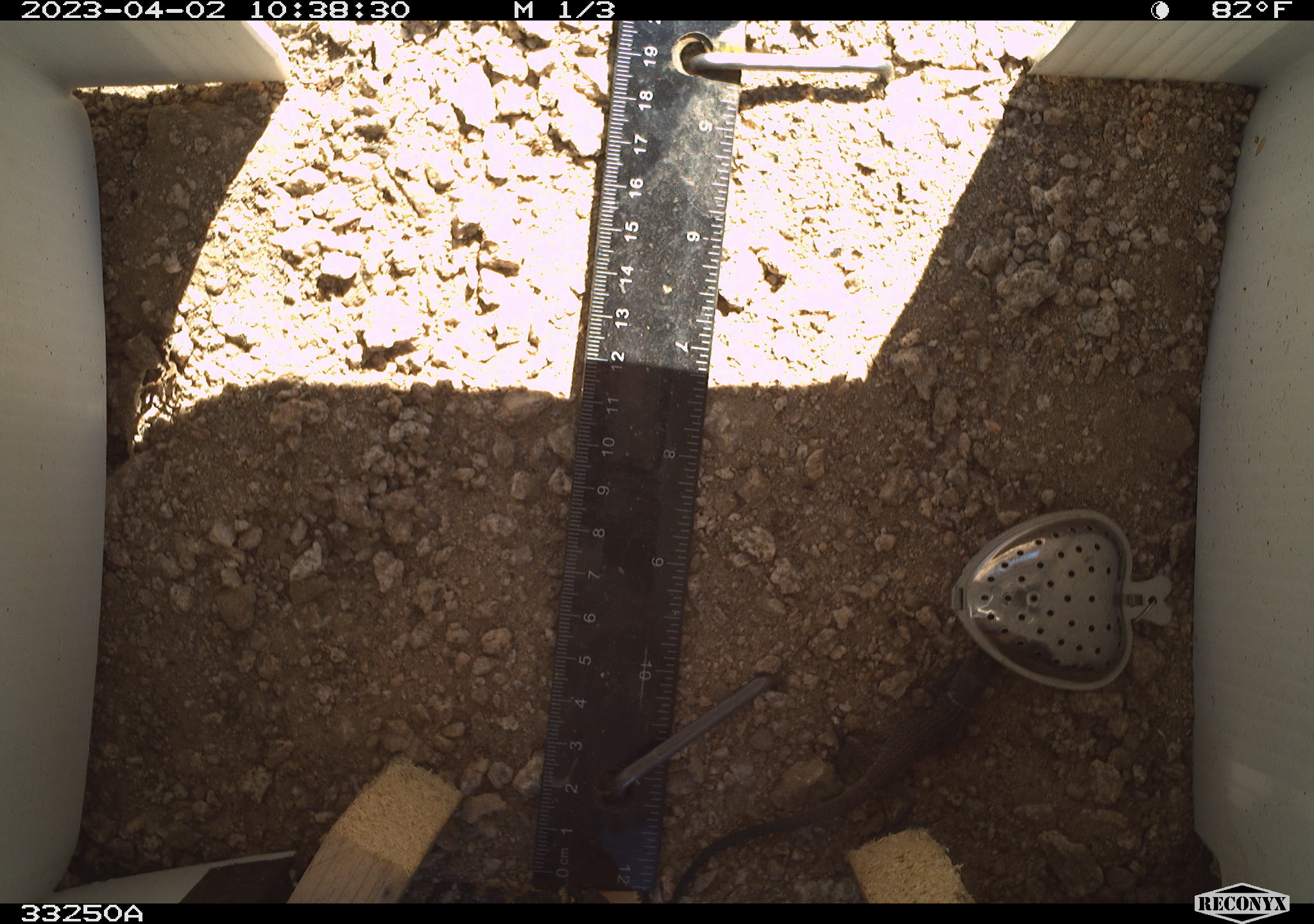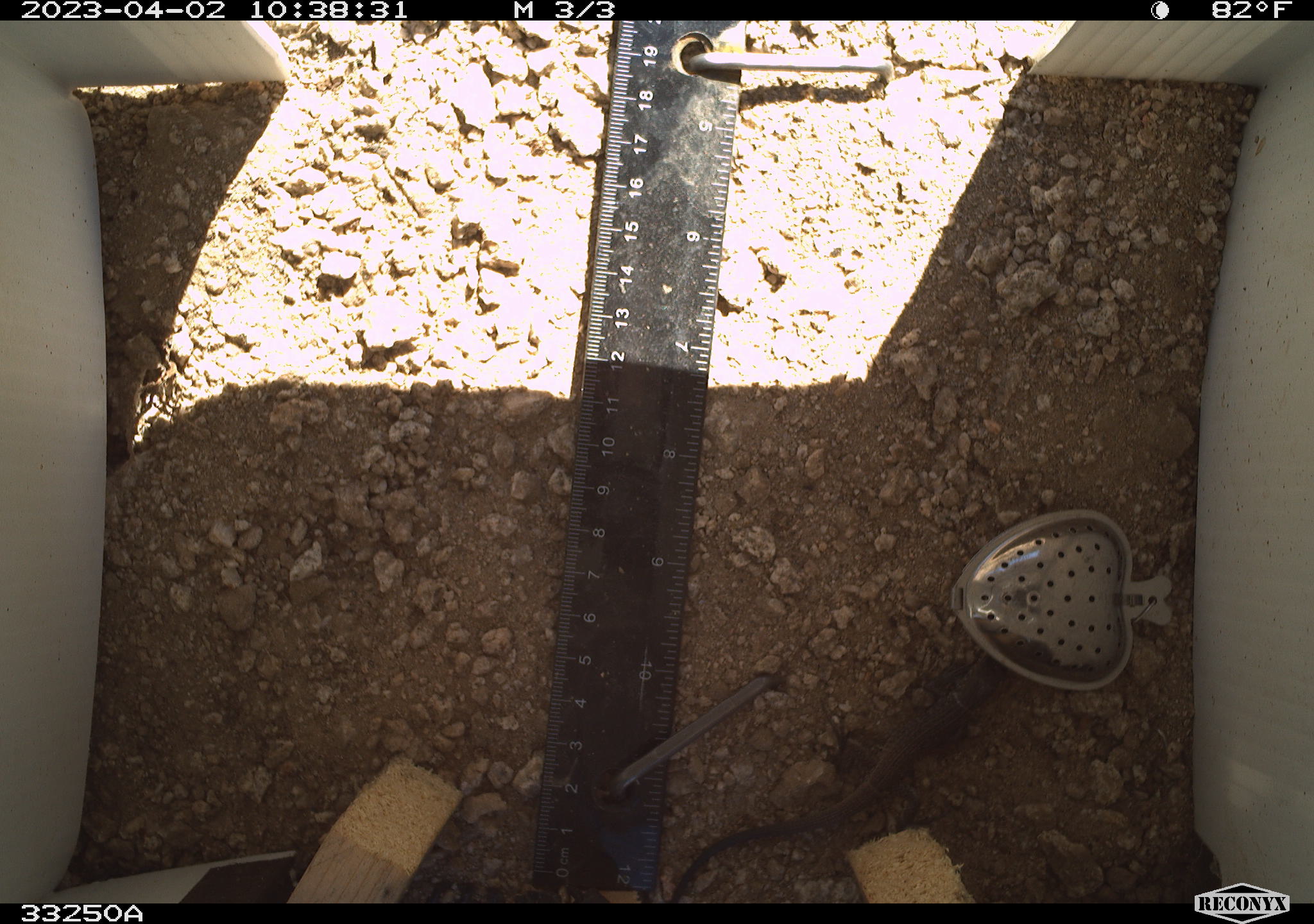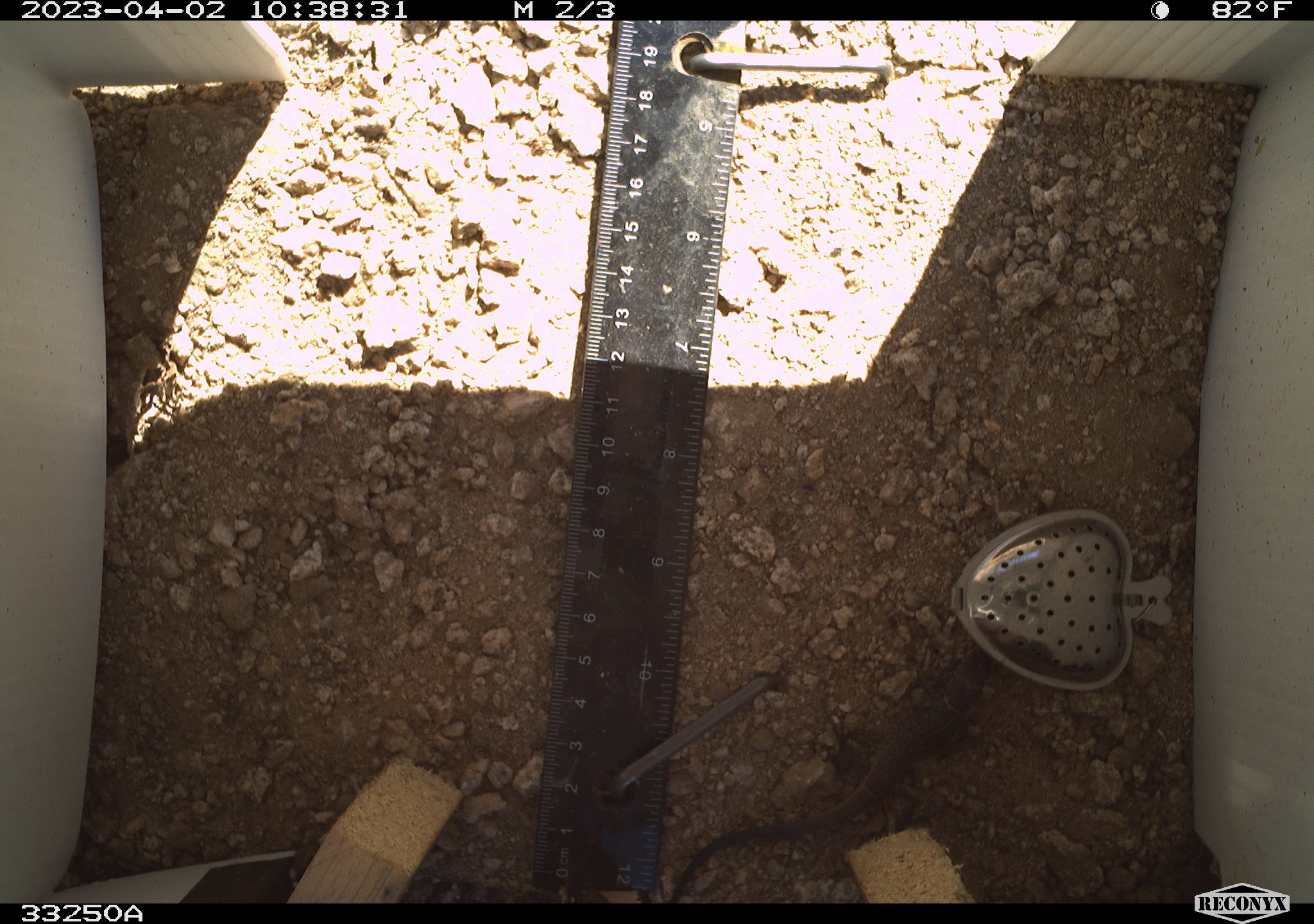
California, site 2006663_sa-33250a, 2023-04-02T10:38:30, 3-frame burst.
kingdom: Animalia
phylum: Chordata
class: Reptilia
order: Squamata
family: Teiidae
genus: Aspidoscelis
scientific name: Aspidoscelis tigris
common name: western whiptail